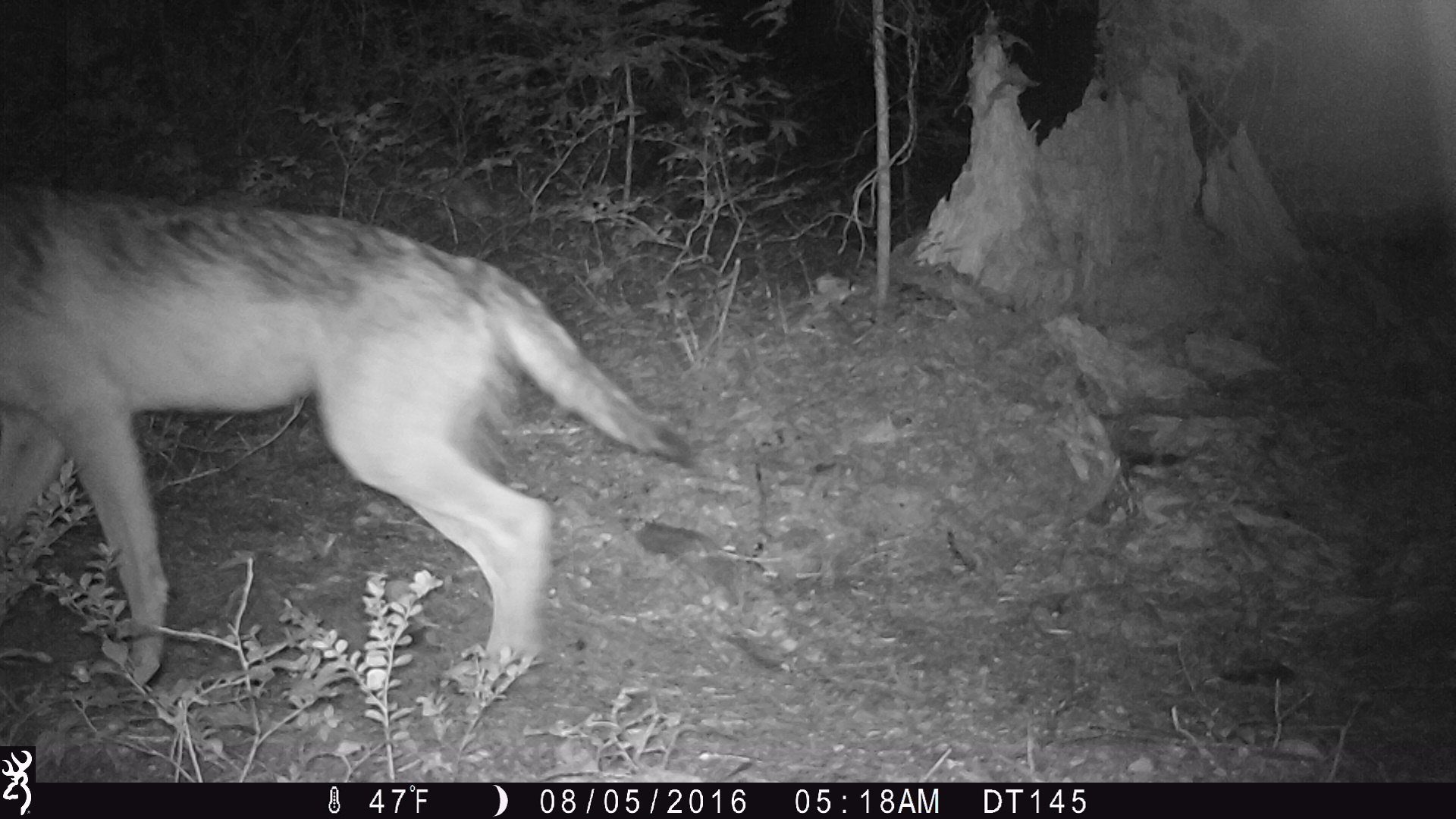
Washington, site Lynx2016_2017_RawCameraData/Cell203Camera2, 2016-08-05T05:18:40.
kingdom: Animalia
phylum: Chordata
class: Mammalia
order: Carnivora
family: Canidae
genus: Canis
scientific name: Canis lupus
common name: gray wolf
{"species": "Canis lupus (gray wolf)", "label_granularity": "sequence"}